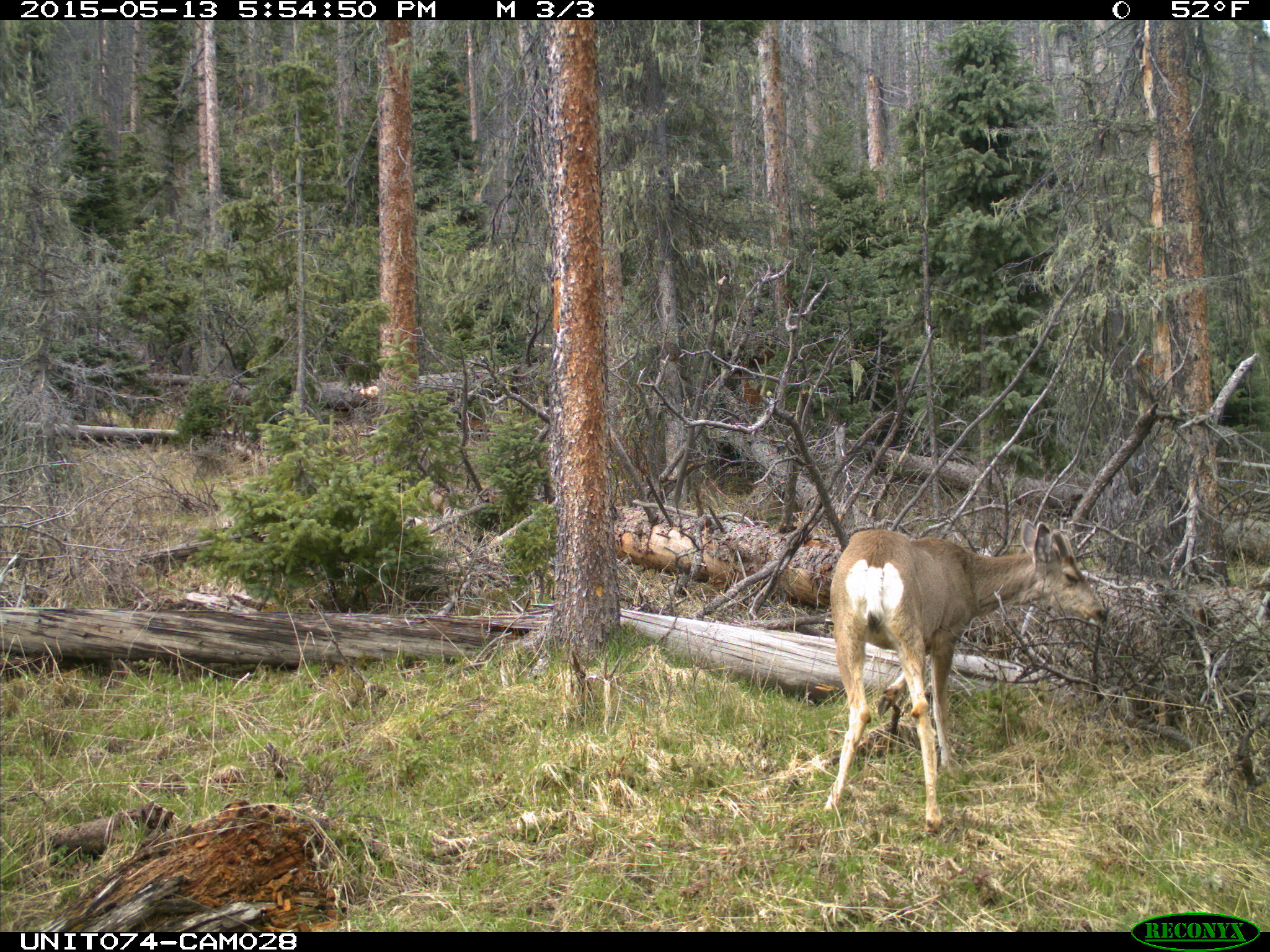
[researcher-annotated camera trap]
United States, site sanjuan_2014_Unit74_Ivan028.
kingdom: Animalia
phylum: Chordata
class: Mammalia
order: Artiodactyla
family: Cervidae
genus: Odocoileus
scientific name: Odocoileus hemionus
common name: mule deer